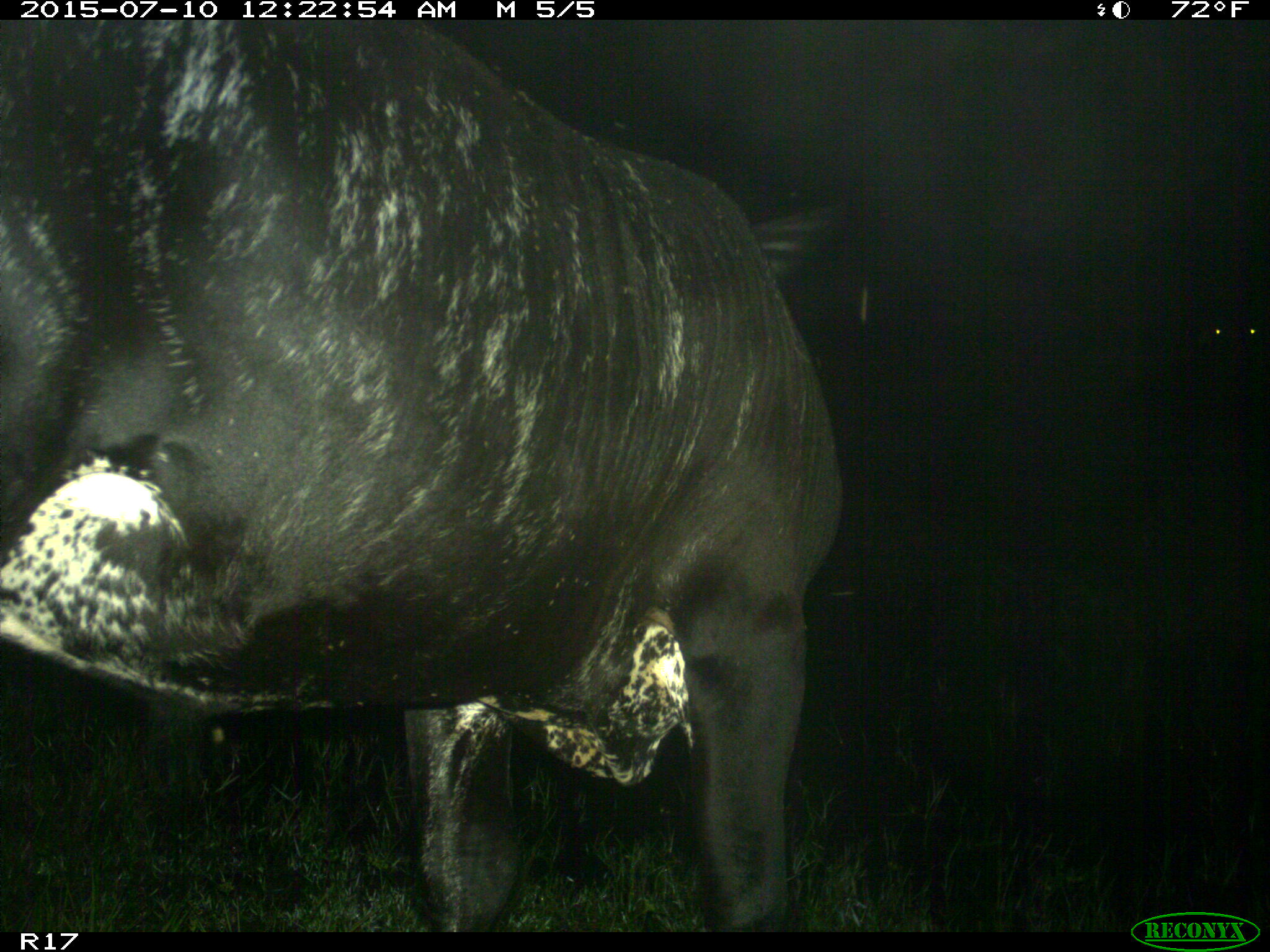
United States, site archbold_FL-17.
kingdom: Animalia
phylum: Chordata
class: Mammalia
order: Artiodactyla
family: Bovidae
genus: Bos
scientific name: Bos taurus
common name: domestic cow